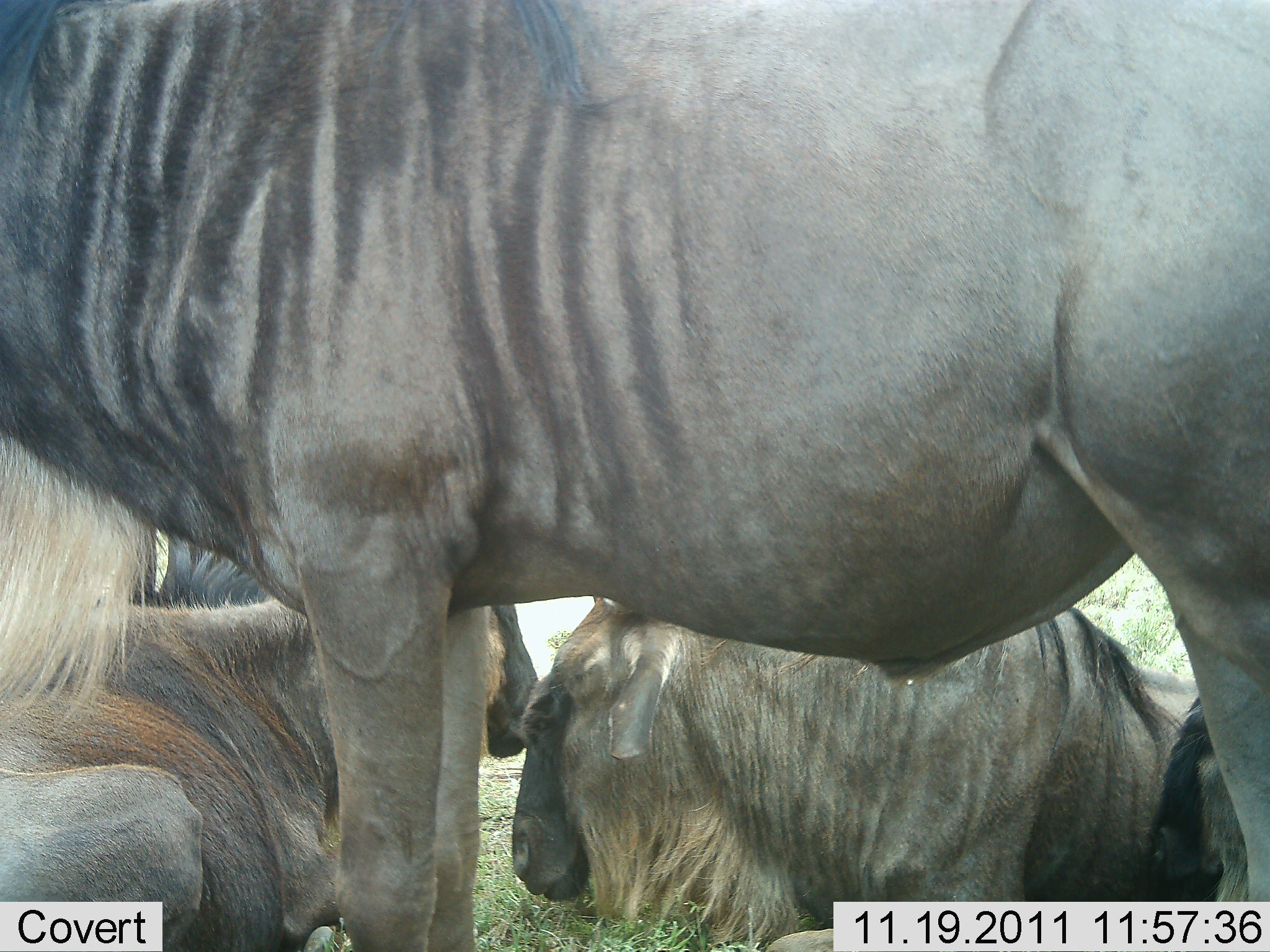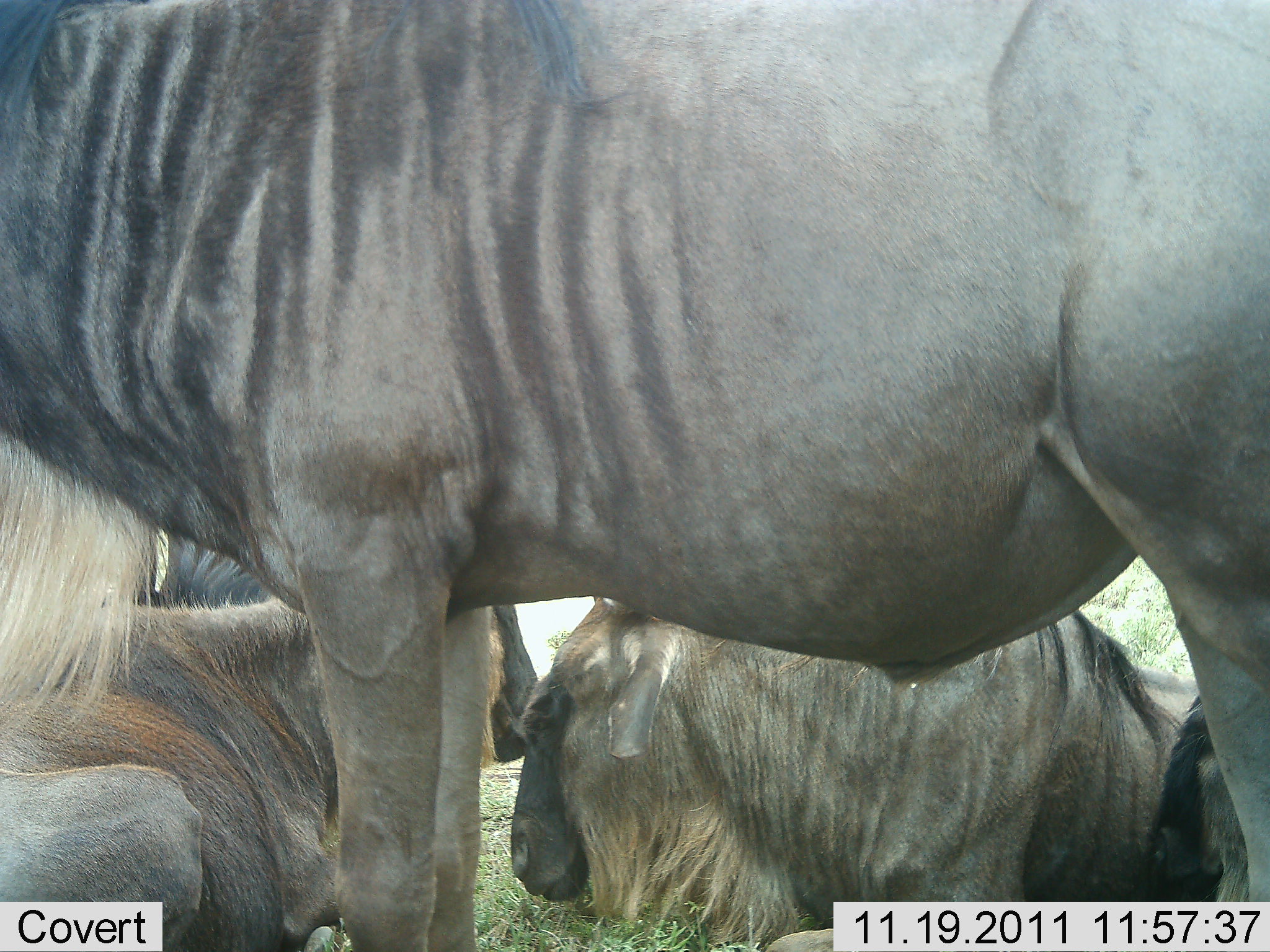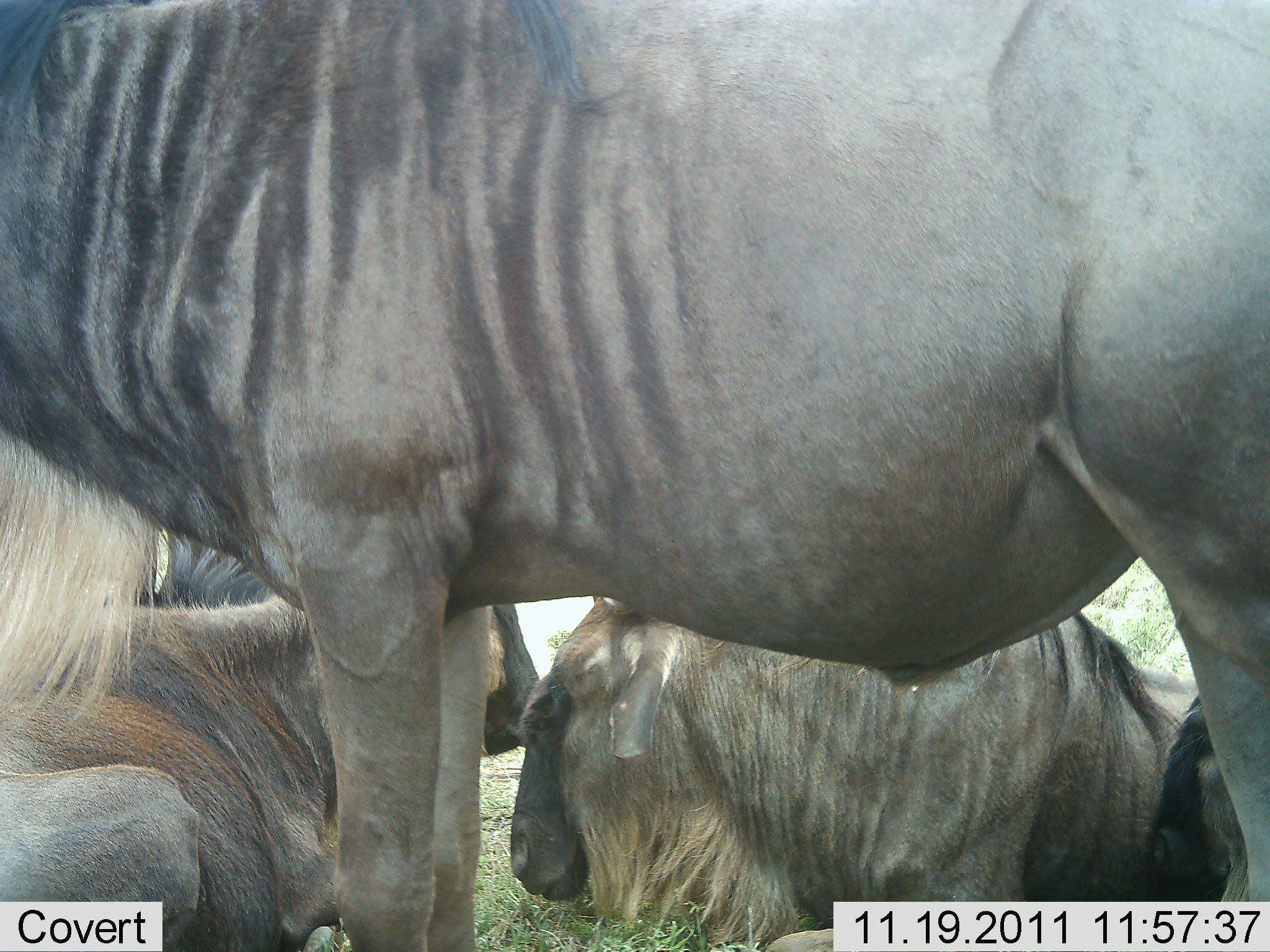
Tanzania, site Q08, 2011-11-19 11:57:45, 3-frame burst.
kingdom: Animalia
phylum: Chordata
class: Mammalia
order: Artiodactyla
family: Bovidae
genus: Connochaetes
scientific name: Connochaetes taurinus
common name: blue wildebeest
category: wildebeest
Wildebeest (blue wildebeest) (Connochaetes taurinus), count 4. Behavior (volunteer vote fractions): standing 50%, resting 93%, moving 7%, interacting 29%. Young present (vote fraction): 0%. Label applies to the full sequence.